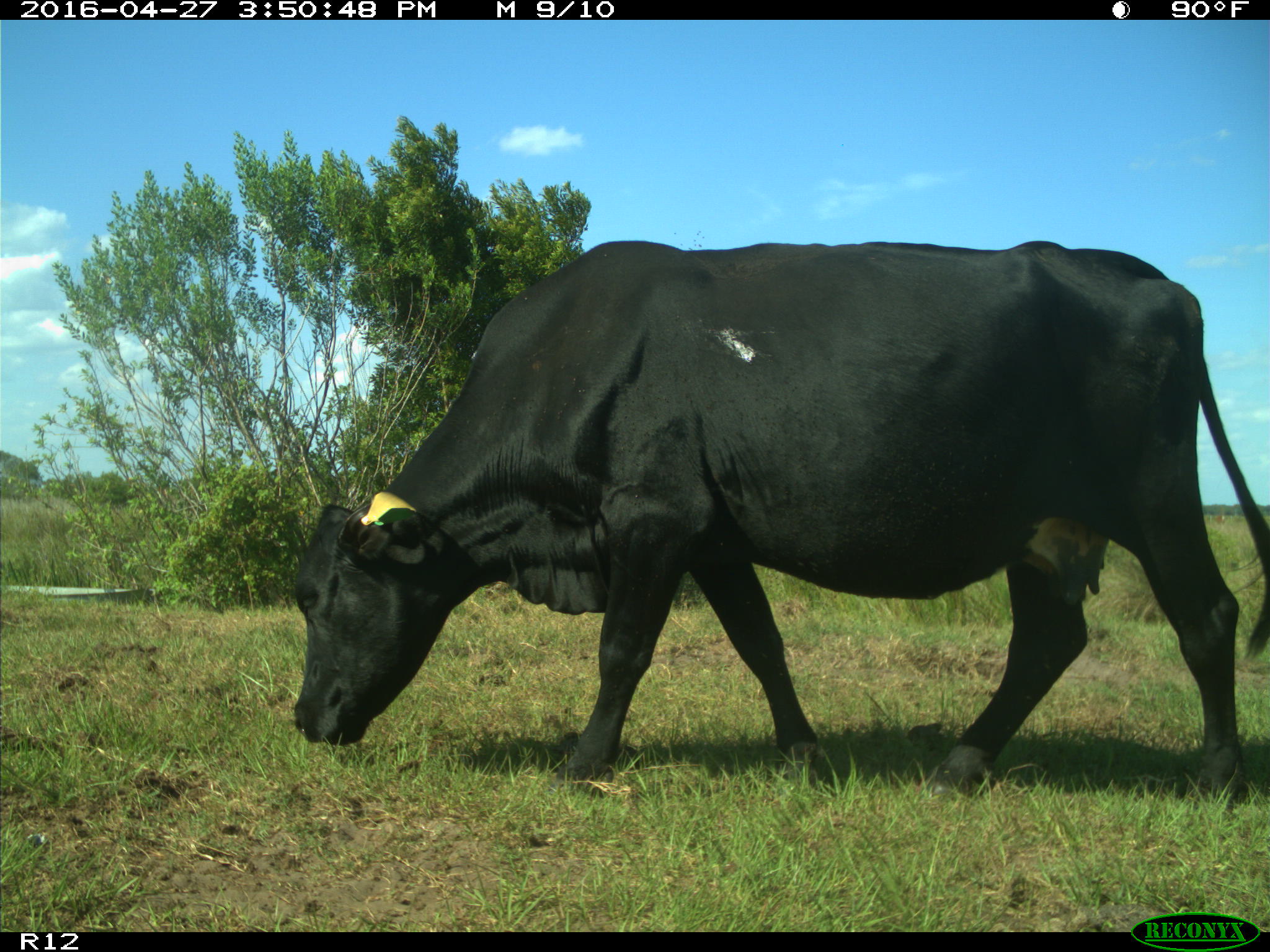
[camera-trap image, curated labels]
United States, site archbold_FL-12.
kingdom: Animalia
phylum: Chordata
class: Mammalia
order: Artiodactyla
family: Bovidae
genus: Bos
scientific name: Bos taurus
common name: domestic cow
Bos taurus (domestic cow).